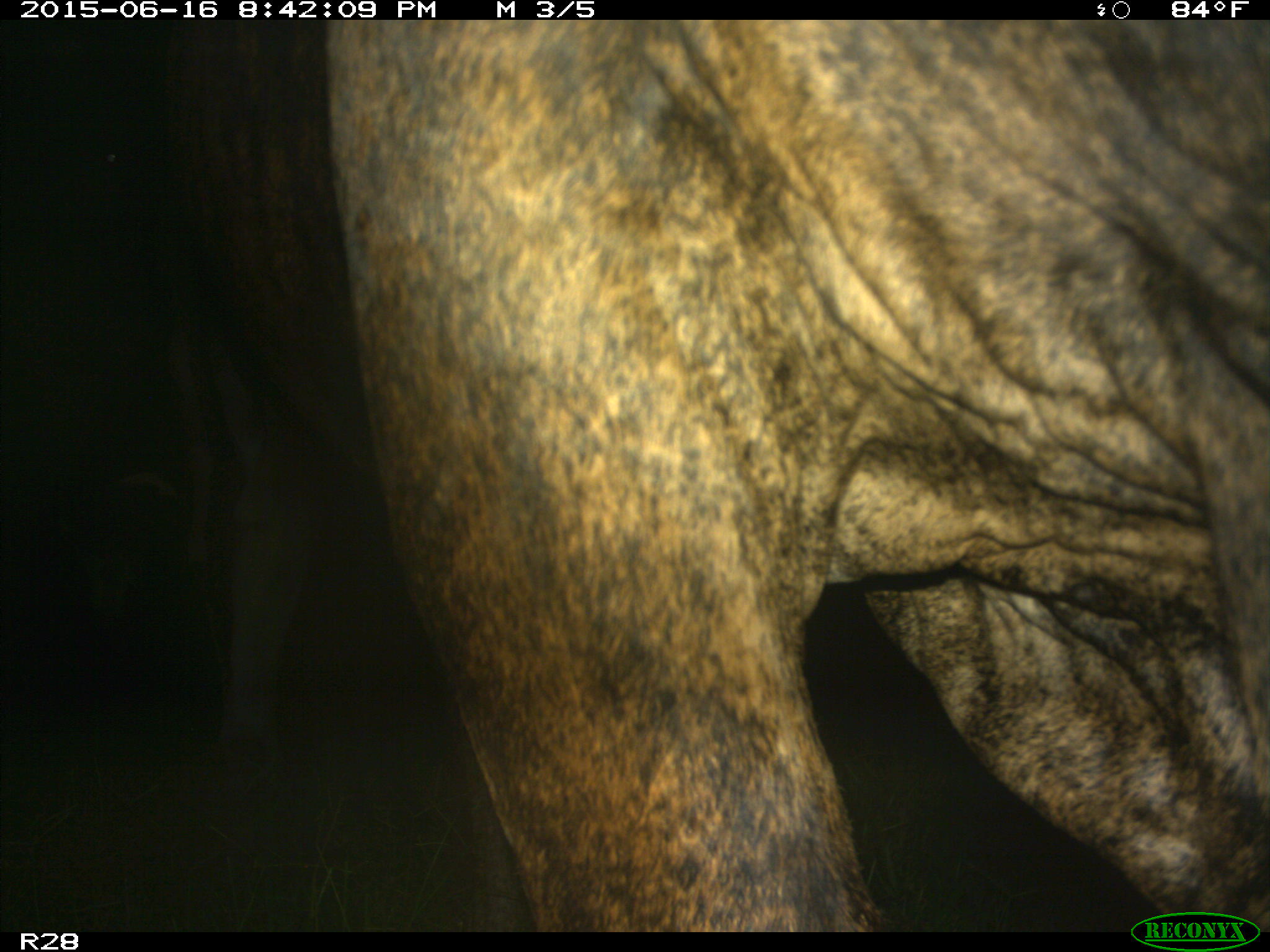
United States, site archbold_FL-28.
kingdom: Animalia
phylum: Chordata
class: Mammalia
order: Artiodactyla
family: Bovidae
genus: Bos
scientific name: Bos taurus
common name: domestic cow